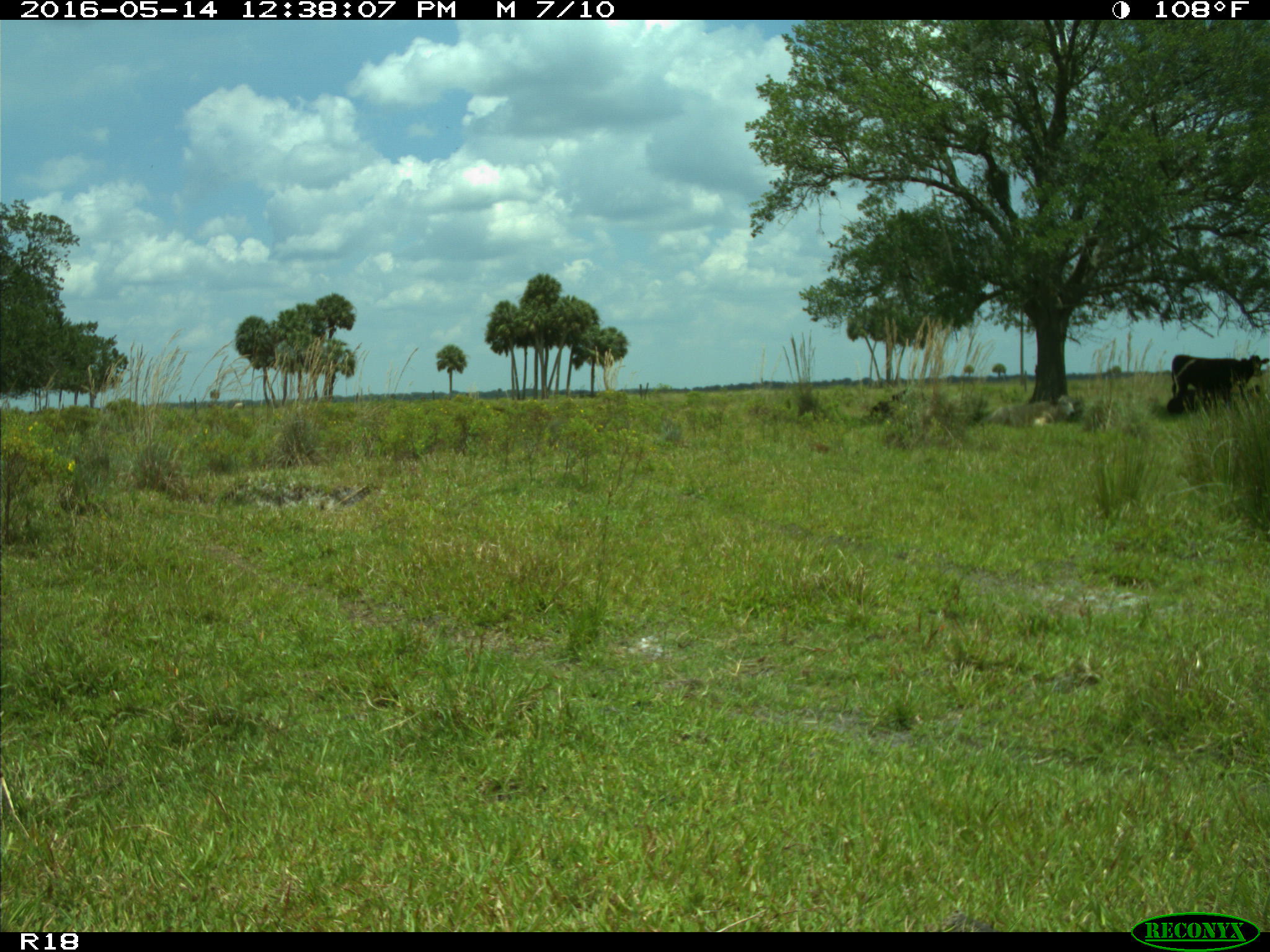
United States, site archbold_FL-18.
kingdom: Animalia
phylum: Chordata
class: Mammalia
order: Artiodactyla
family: Bovidae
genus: Bos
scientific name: Bos taurus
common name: domestic cow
Bos taurus (domestic cow).